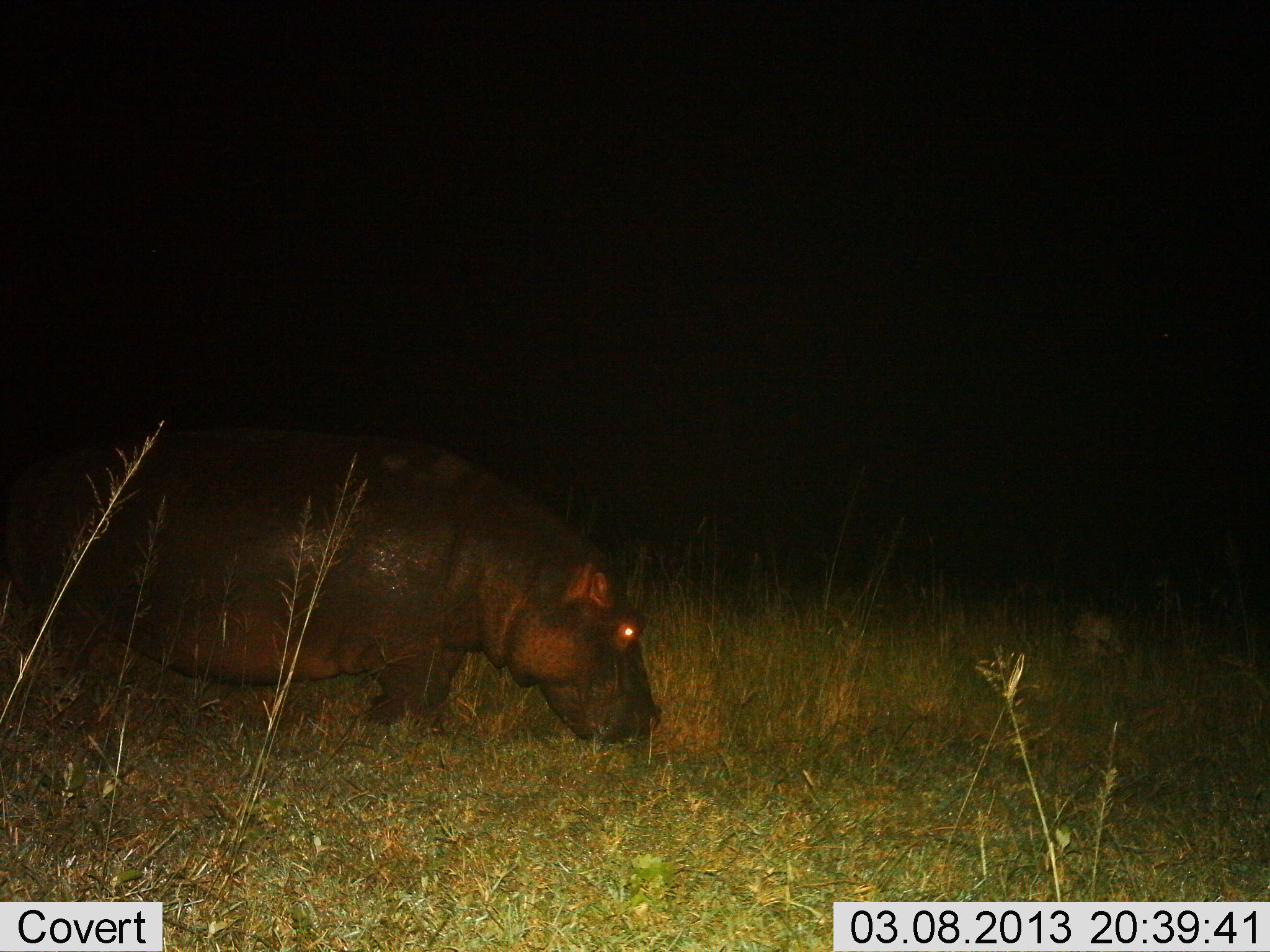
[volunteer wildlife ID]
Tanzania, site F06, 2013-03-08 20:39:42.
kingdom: Animalia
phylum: Chordata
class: Mammalia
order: Artiodactyla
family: Hippopotamidae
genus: Hippopotamus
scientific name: Hippopotamus amphibius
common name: hippopotamus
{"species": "hippopotamus (Hippopotamus amphibius)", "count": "1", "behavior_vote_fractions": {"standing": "25%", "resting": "0%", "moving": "25%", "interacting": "0%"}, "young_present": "0%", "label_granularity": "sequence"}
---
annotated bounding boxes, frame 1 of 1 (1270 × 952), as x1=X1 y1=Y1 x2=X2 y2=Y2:
animal: x1=6 y1=428 x2=663 y2=747